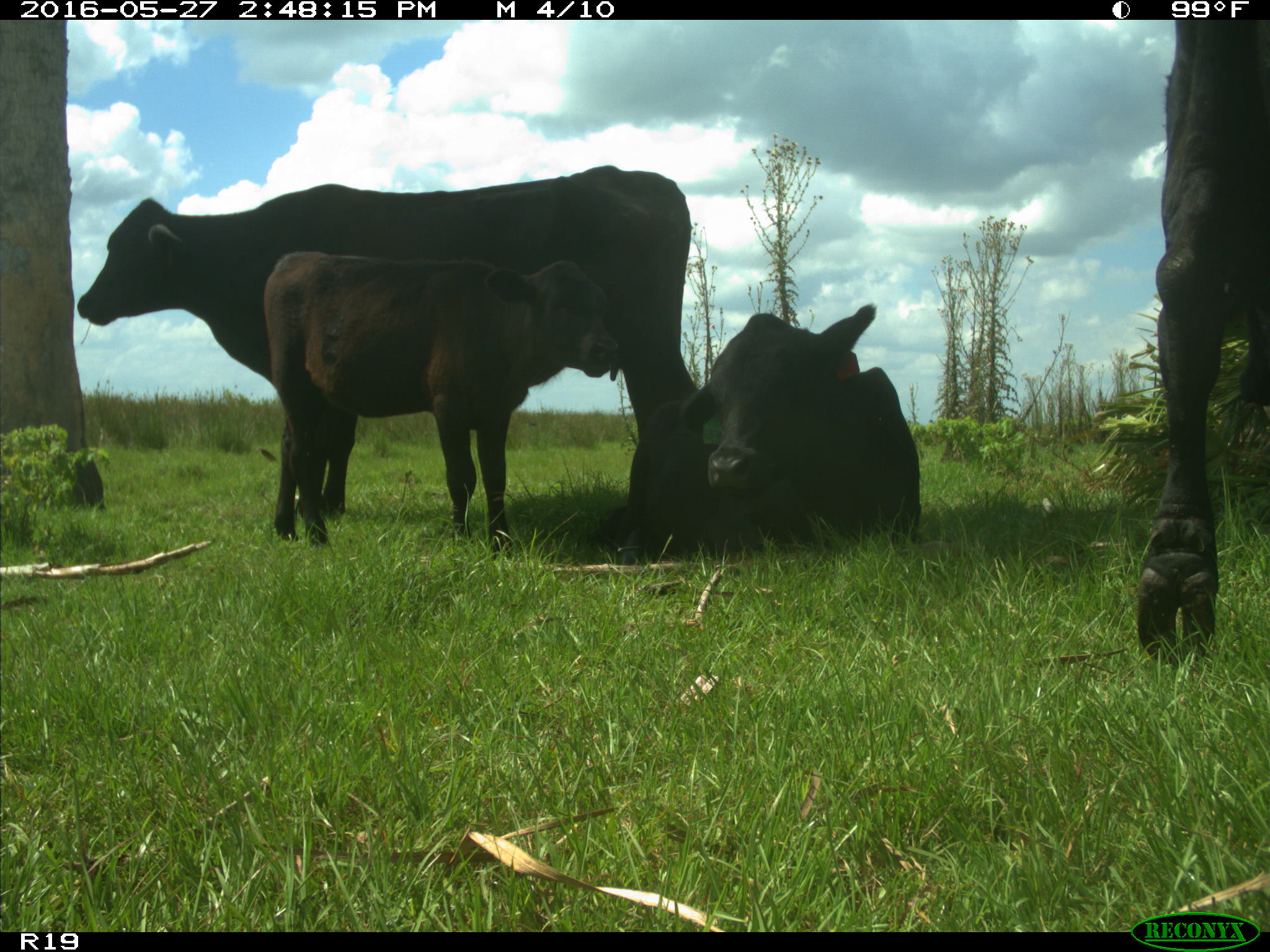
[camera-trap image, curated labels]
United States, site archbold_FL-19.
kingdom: Animalia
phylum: Chordata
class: Mammalia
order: Artiodactyla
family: Bovidae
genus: Bos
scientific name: Bos taurus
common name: domestic cow